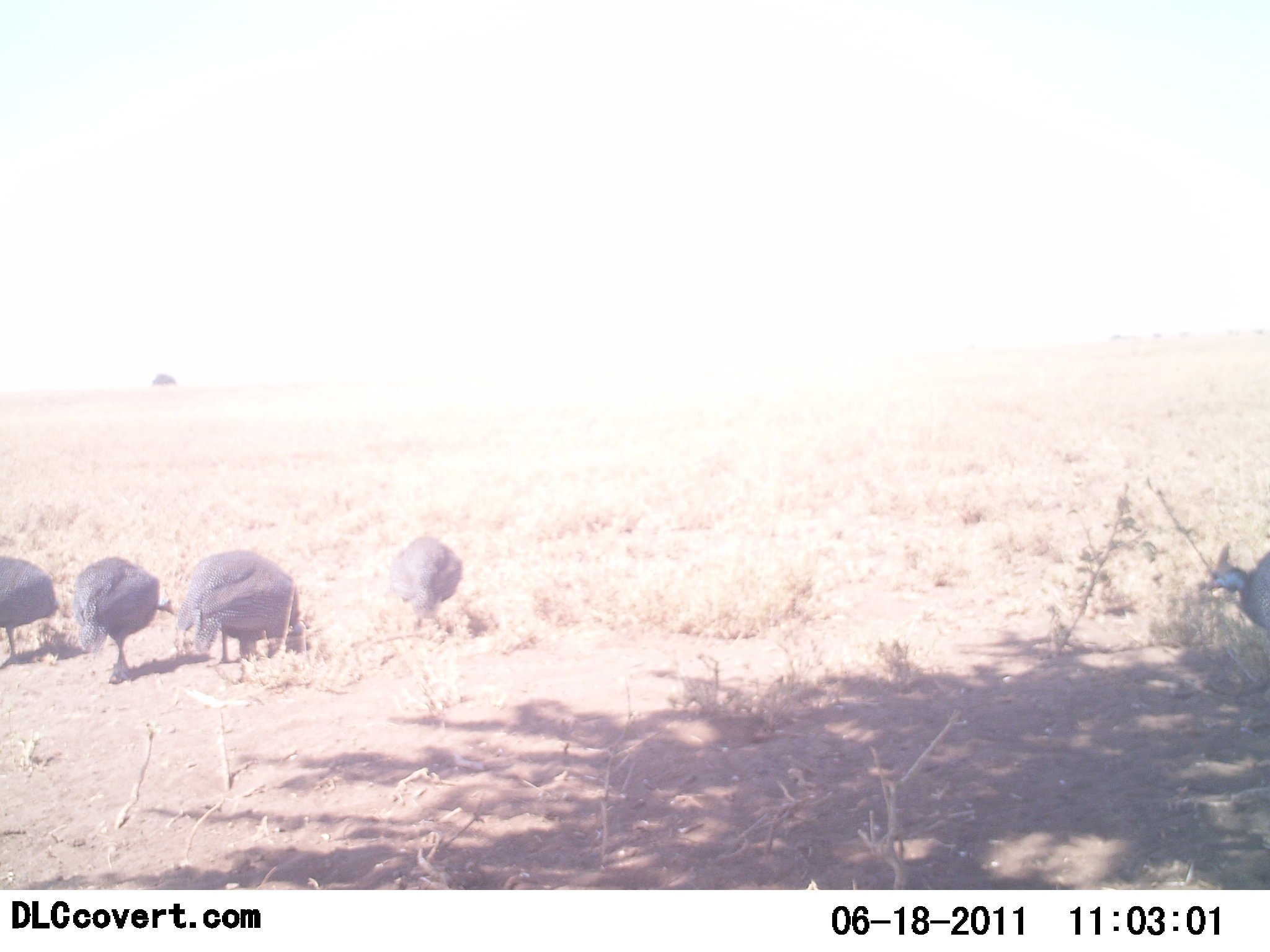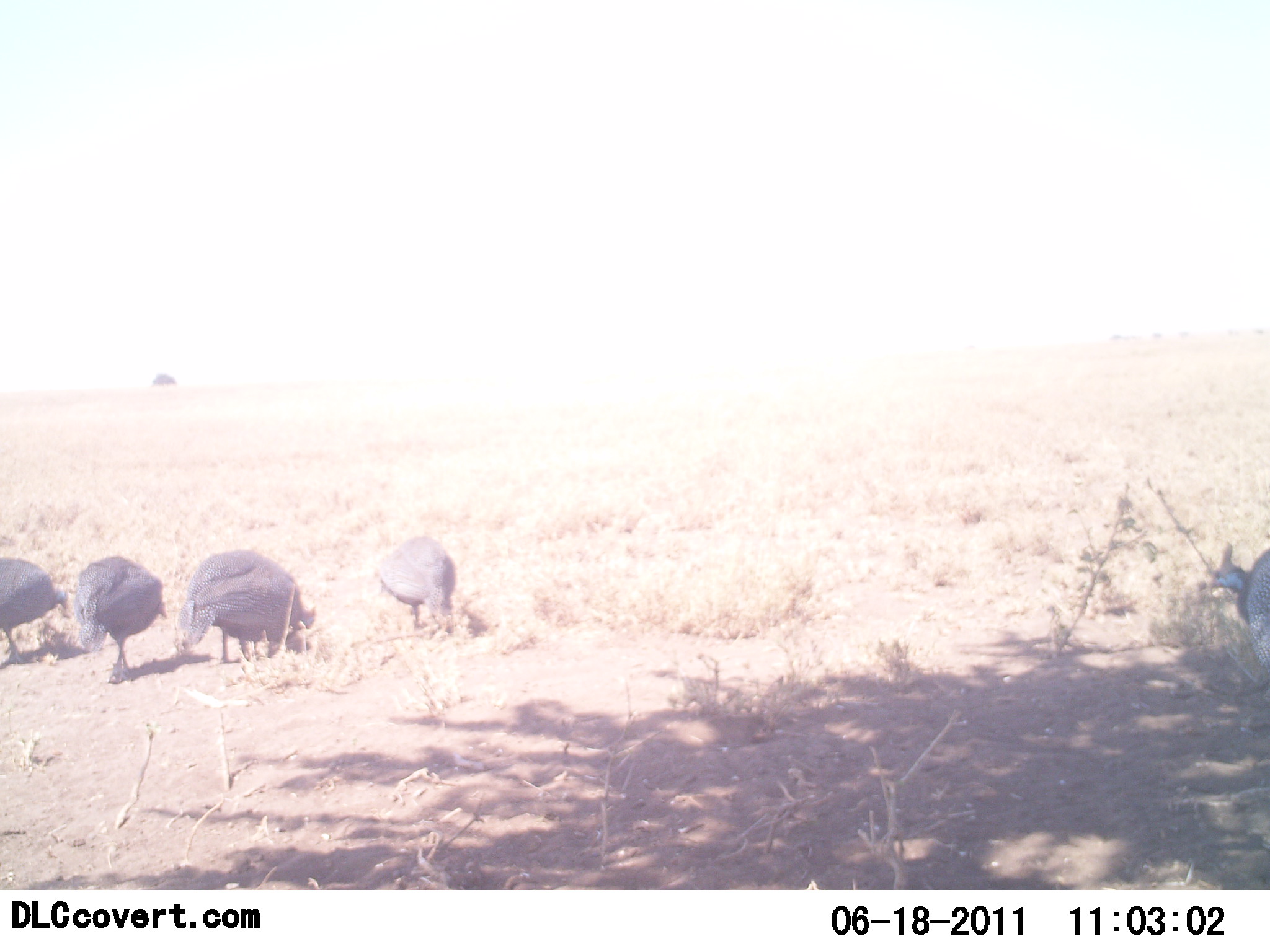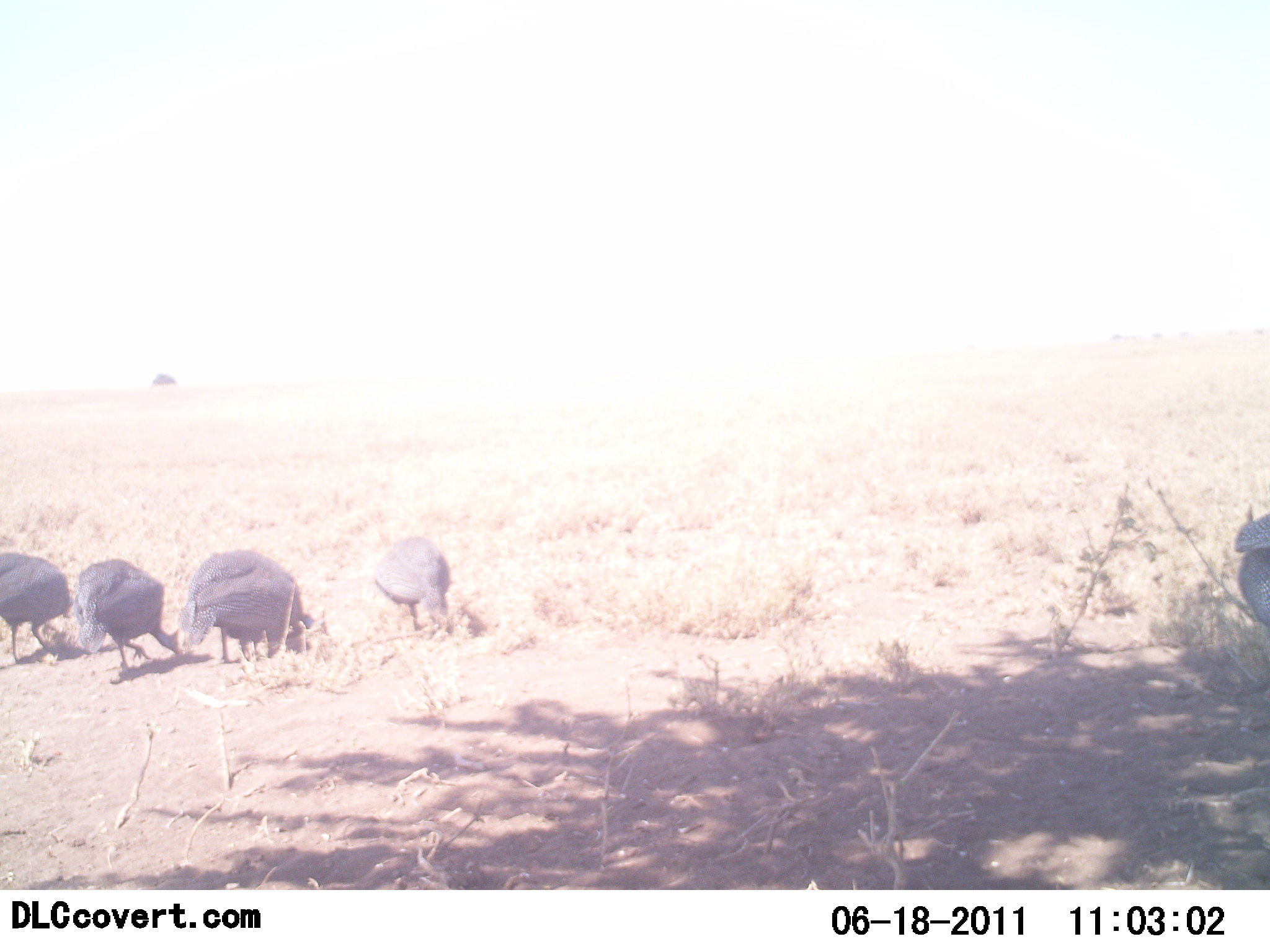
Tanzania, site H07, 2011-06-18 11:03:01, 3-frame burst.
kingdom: Animalia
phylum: Chordata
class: Aves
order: Galliformes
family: Numididae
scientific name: Numididae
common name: guinea fowl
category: guineafowl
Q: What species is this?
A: Guineafowl (guinea fowl) (Numididae).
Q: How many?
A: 5.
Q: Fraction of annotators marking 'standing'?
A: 33%.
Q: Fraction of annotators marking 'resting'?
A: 0%.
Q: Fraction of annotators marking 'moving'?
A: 0%.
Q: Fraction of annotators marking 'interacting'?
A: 0%.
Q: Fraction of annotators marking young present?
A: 0%.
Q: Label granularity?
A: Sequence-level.